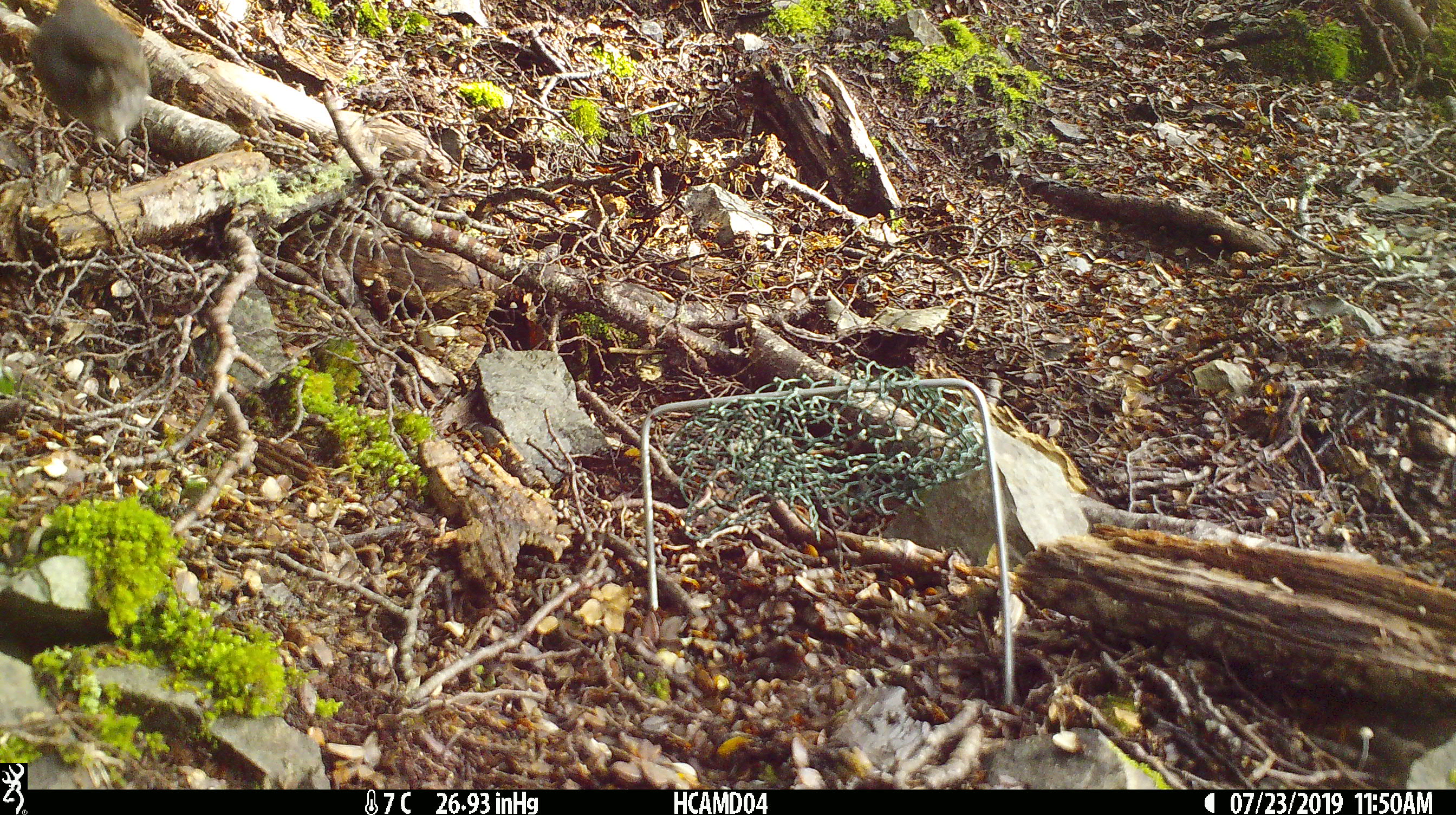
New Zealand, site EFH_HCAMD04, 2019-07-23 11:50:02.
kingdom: Animalia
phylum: Chordata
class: Aves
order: Passeriformes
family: Petroicidae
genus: Petroica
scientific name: Petroica australis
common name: new zealand robin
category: robin